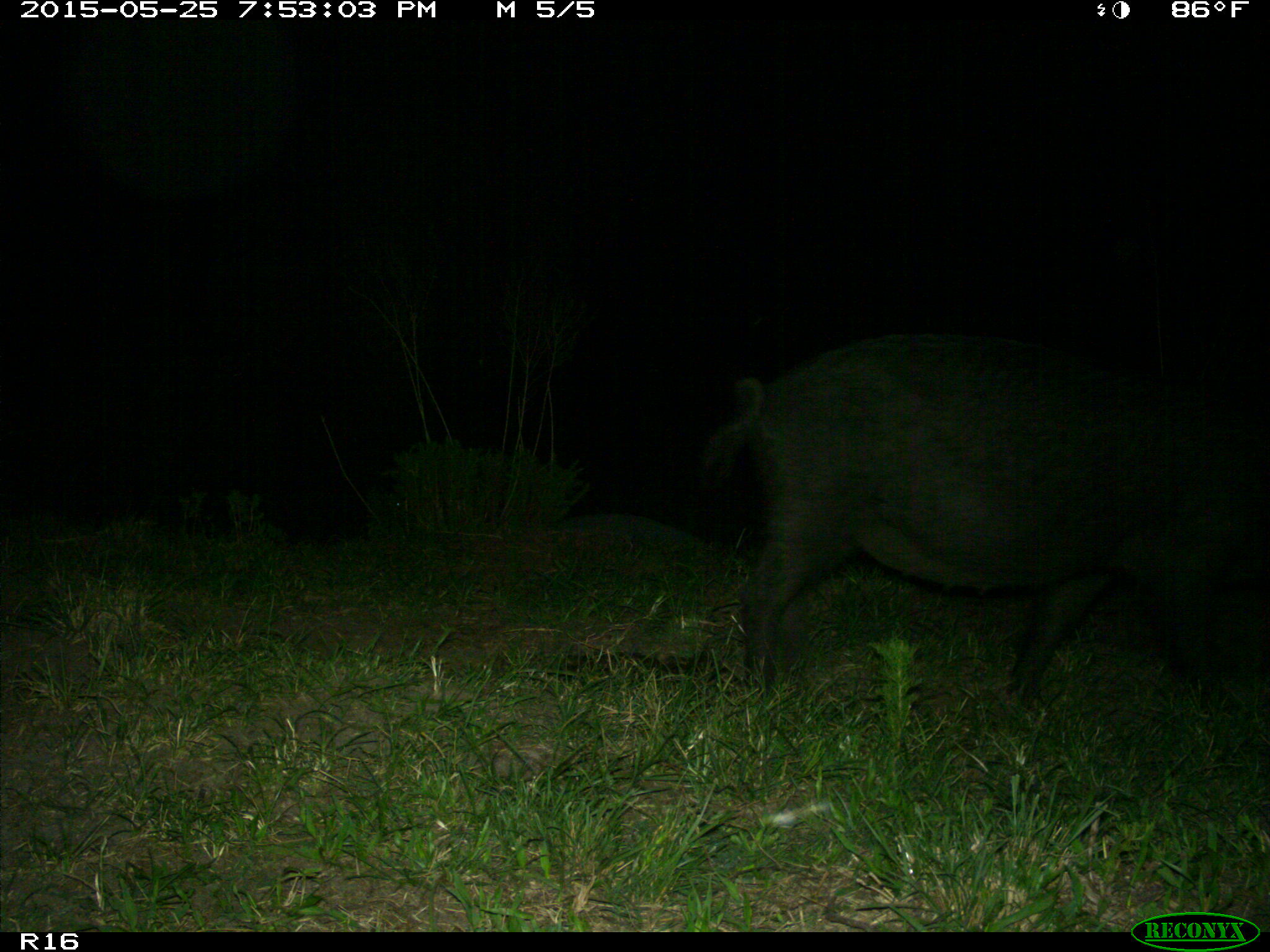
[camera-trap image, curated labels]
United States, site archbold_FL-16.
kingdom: Animalia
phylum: Chordata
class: Mammalia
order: Artiodactyla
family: Suidae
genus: Sus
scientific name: Sus scrofa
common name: wild boar